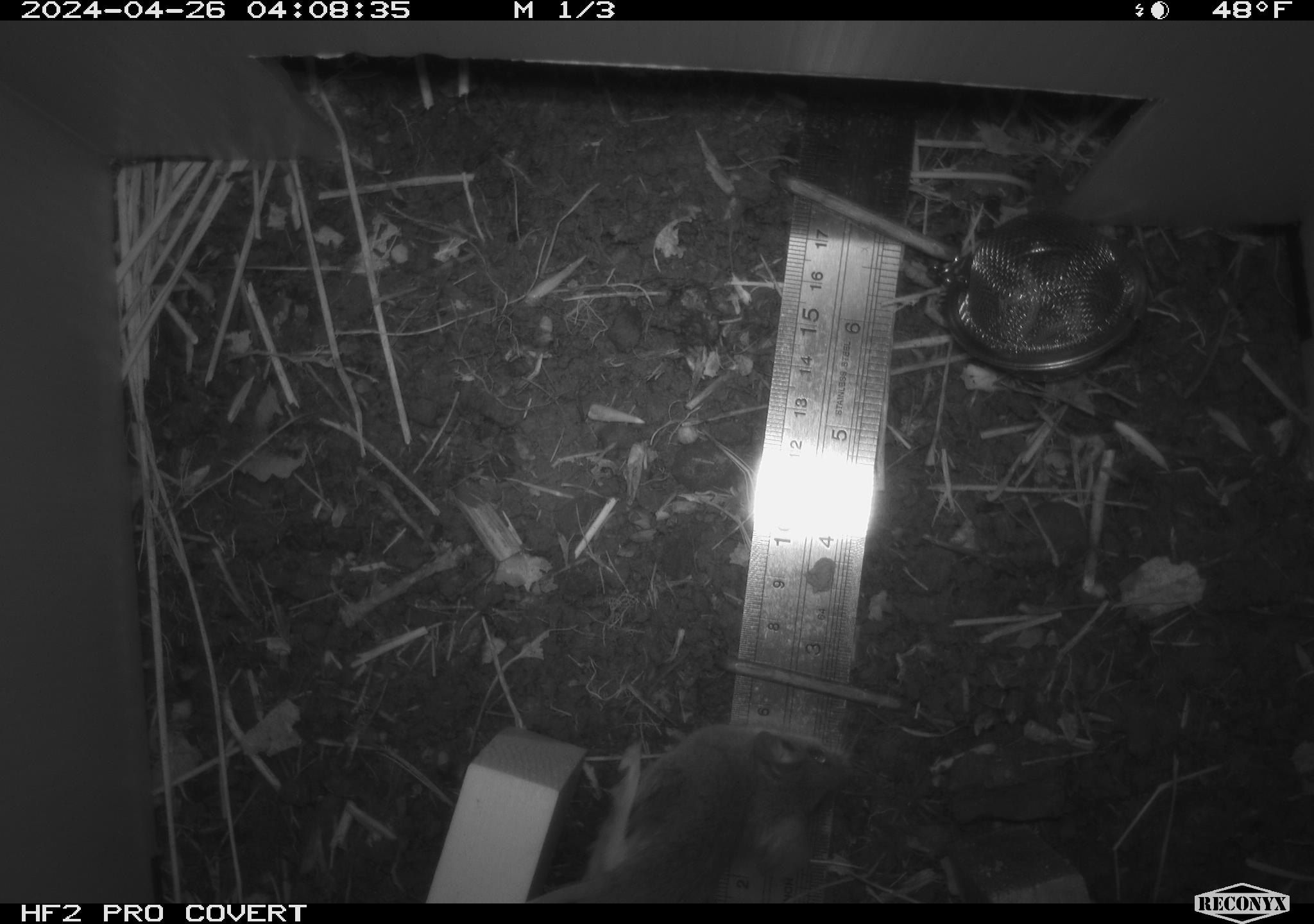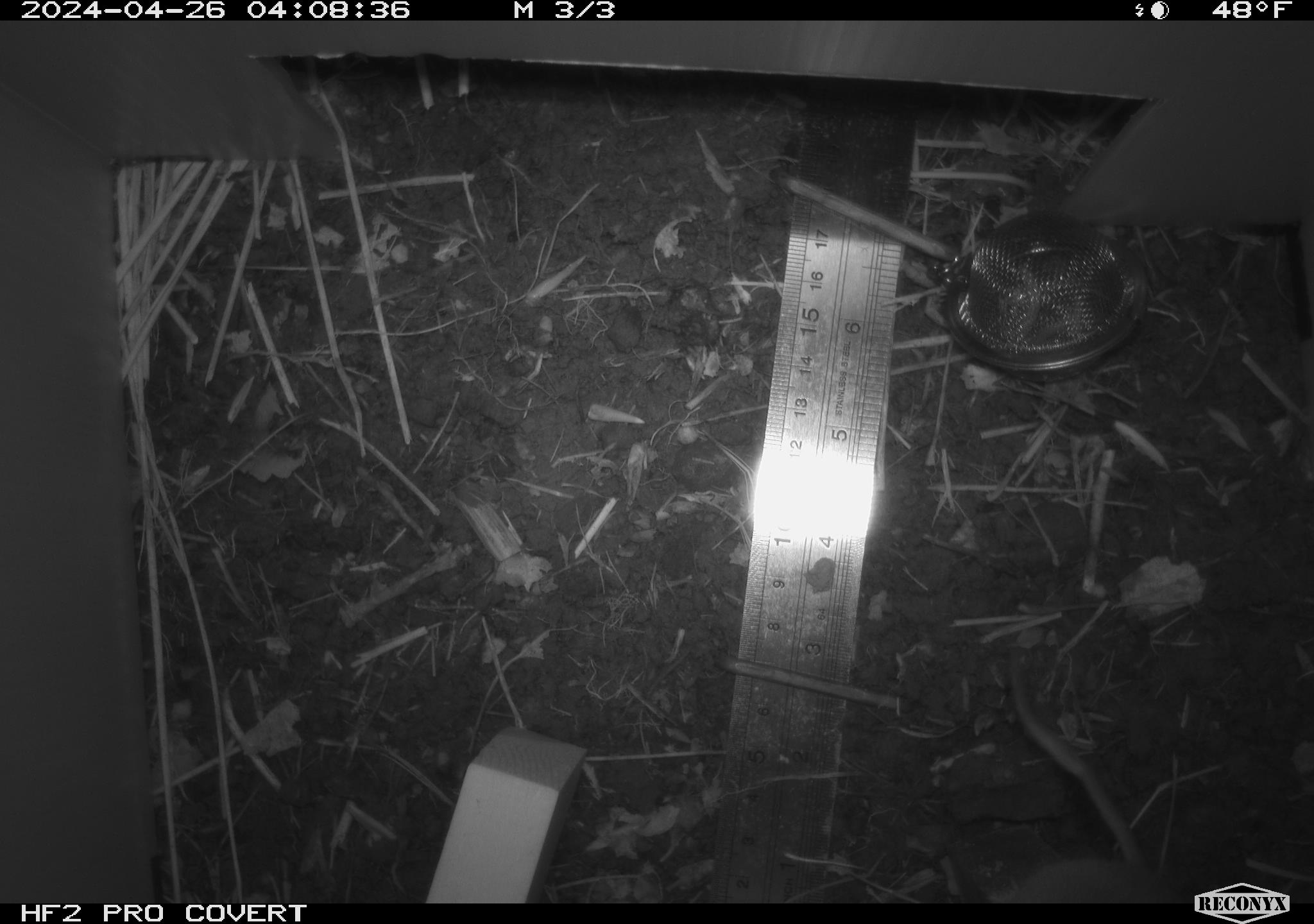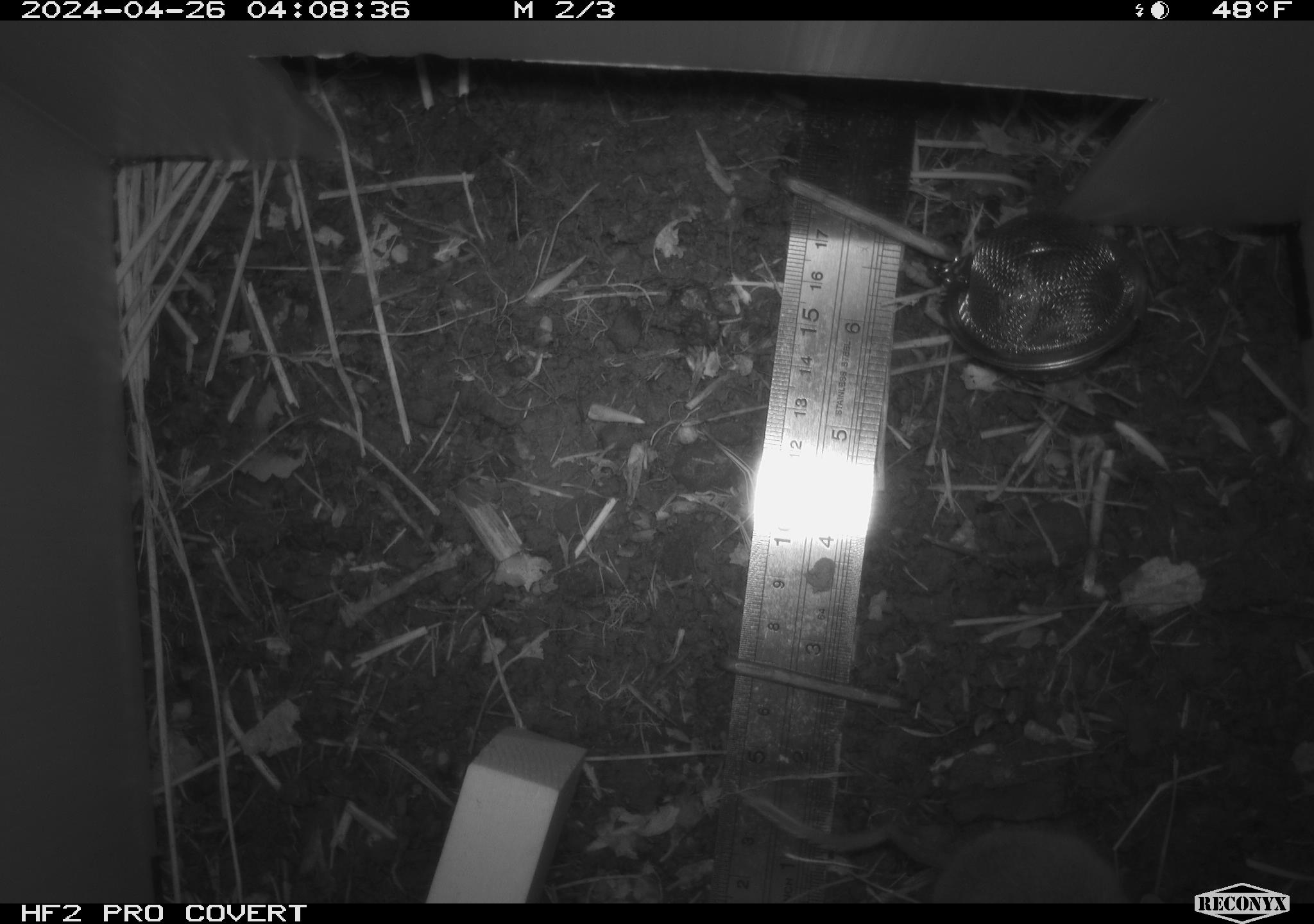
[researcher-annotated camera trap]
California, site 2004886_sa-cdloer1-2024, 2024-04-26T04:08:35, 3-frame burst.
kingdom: Animalia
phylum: Chordata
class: Mammalia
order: Rodentia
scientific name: Rodentia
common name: mouse species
Mouse species (Rodentia).